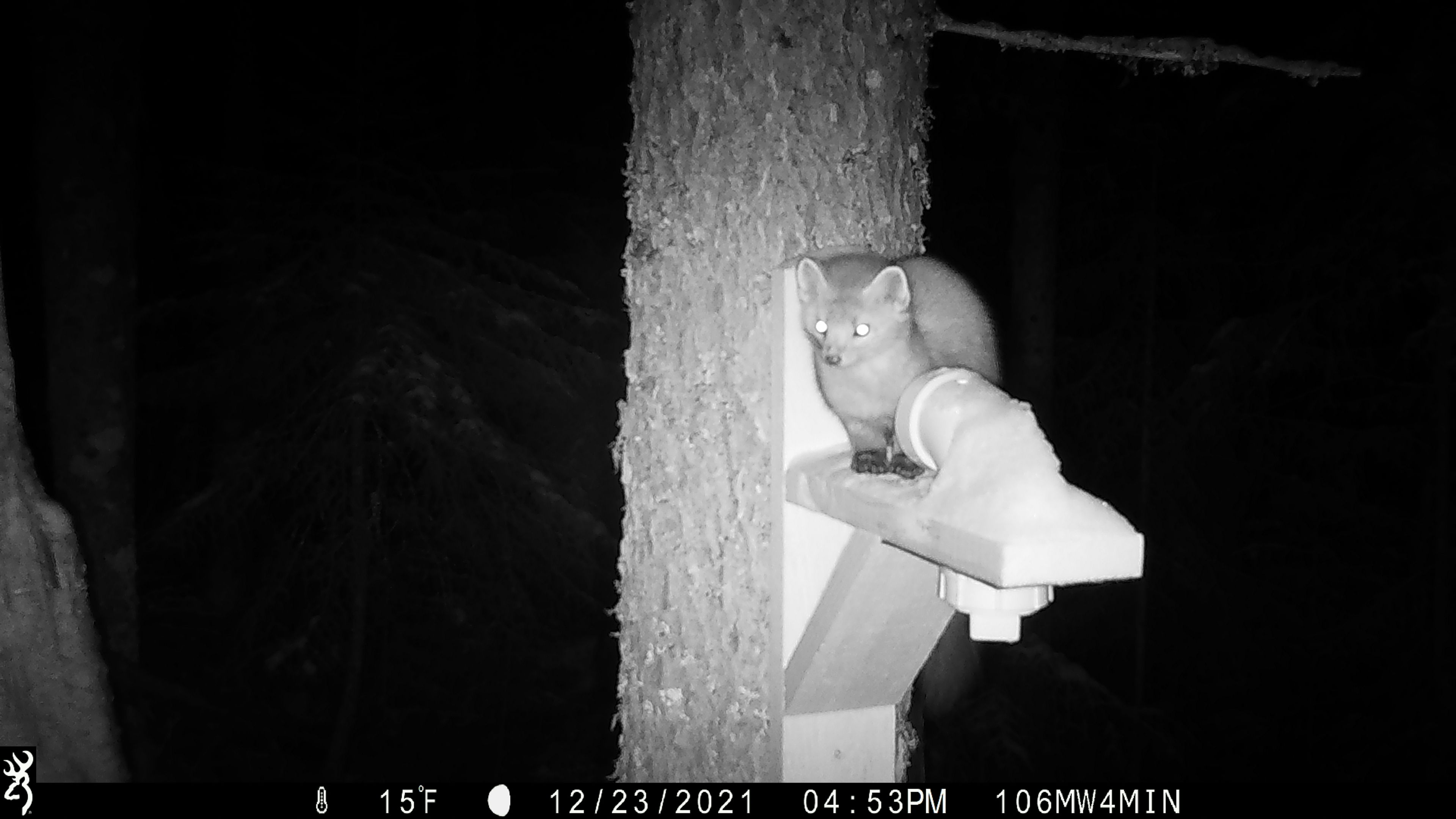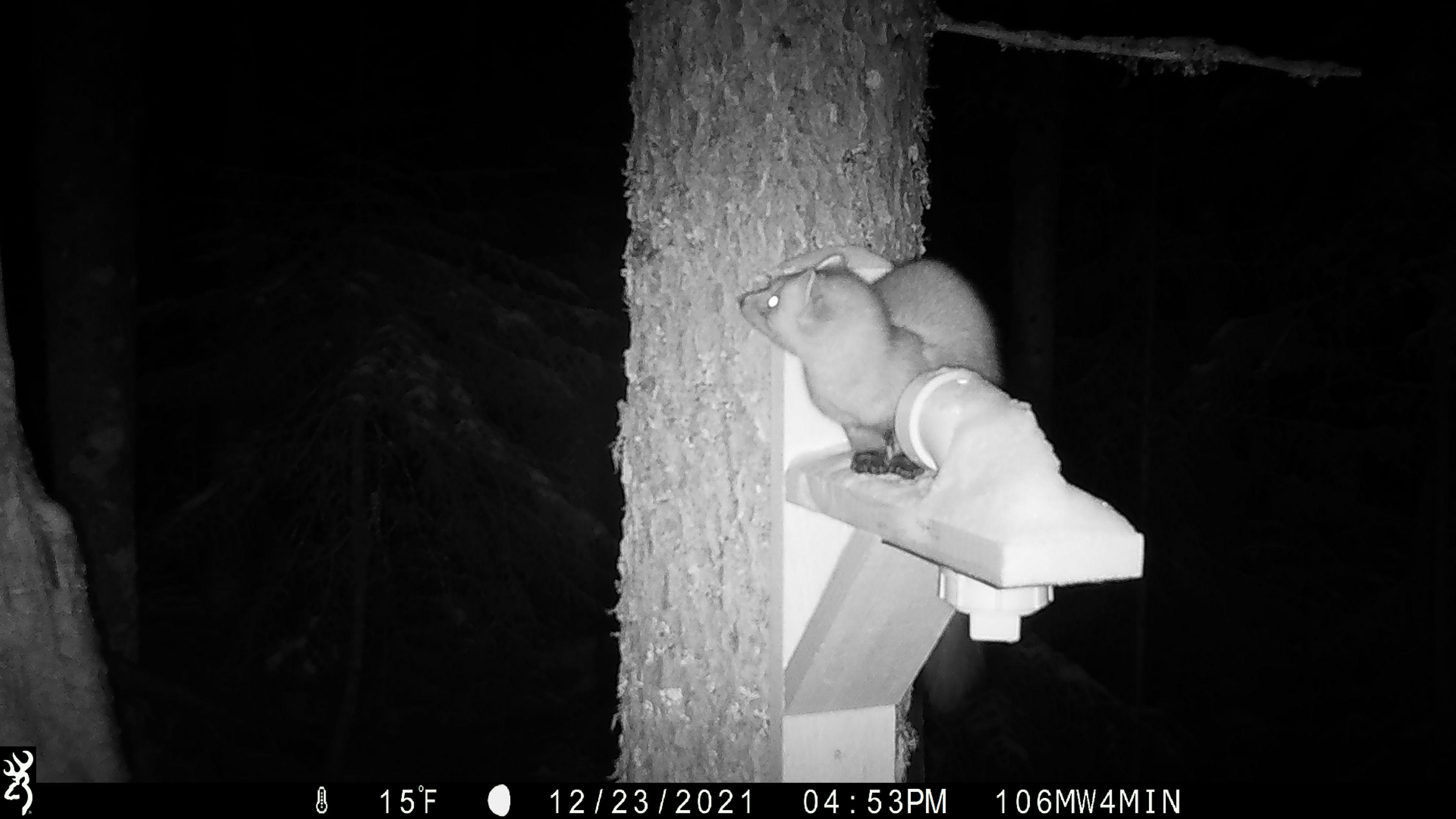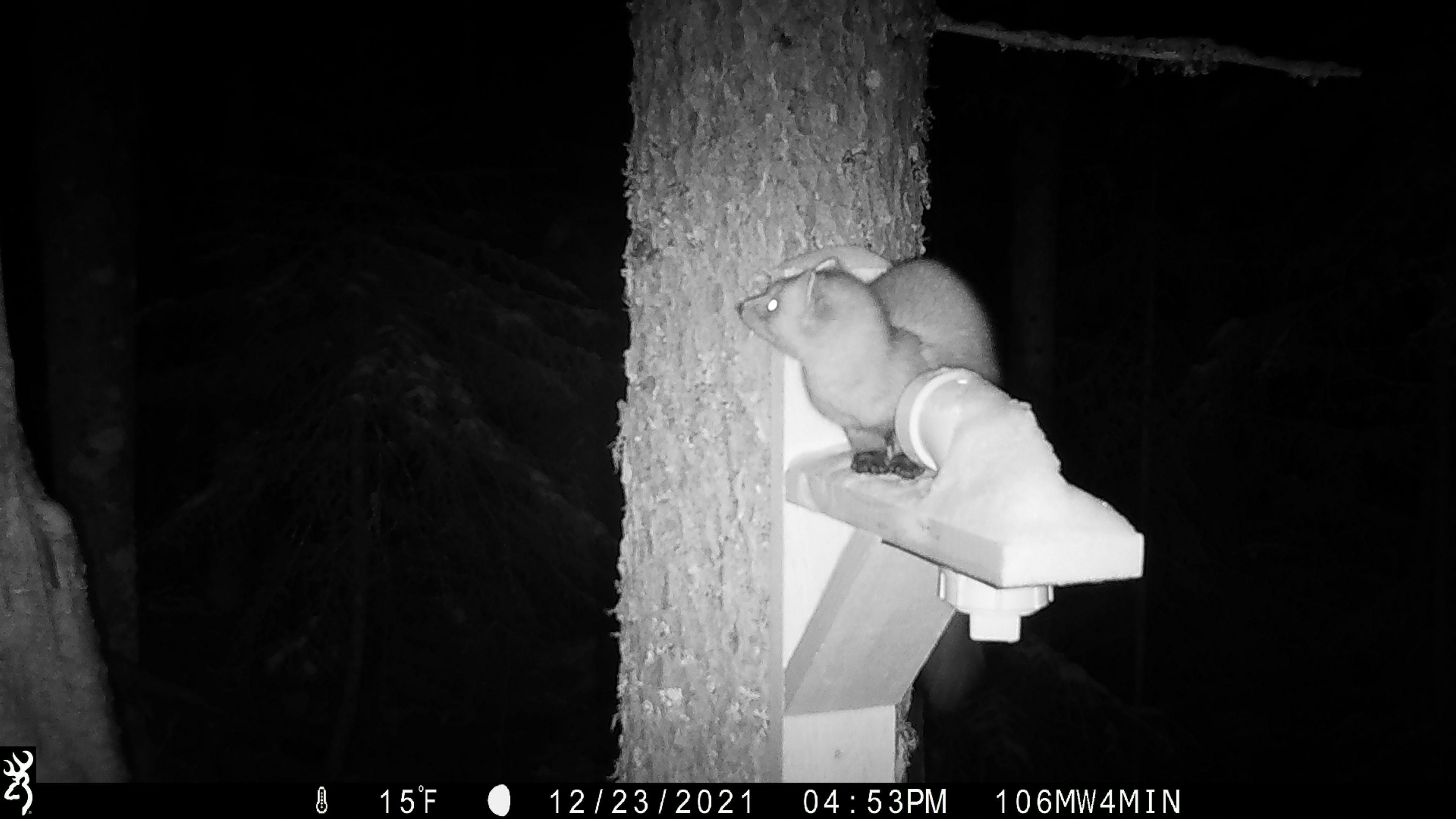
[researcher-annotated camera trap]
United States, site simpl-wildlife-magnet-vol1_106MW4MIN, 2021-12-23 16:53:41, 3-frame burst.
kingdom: Animalia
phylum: Chordata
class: Mammalia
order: Carnivora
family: Mustelidae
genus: Martes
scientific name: Martes americana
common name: american marten